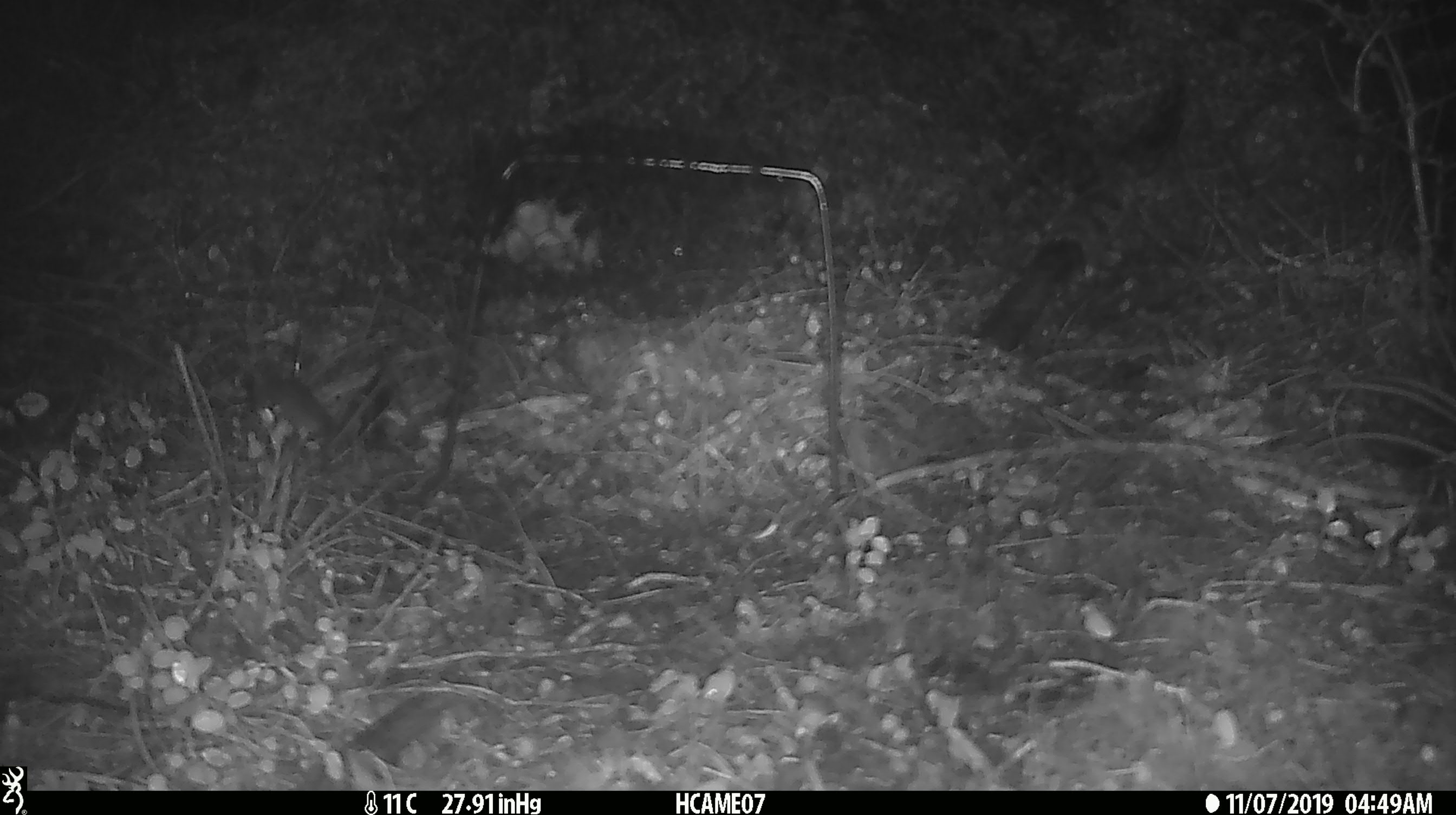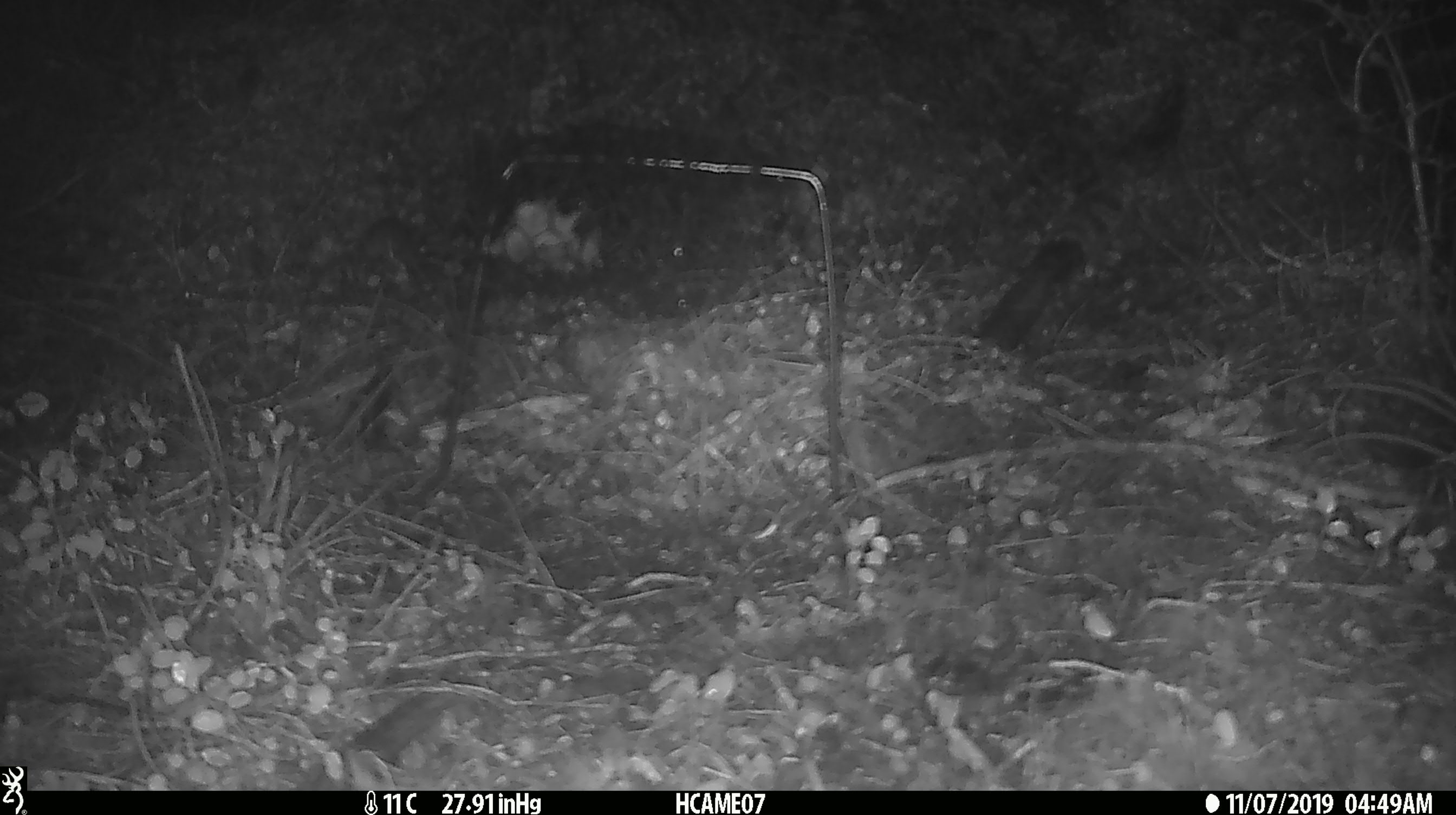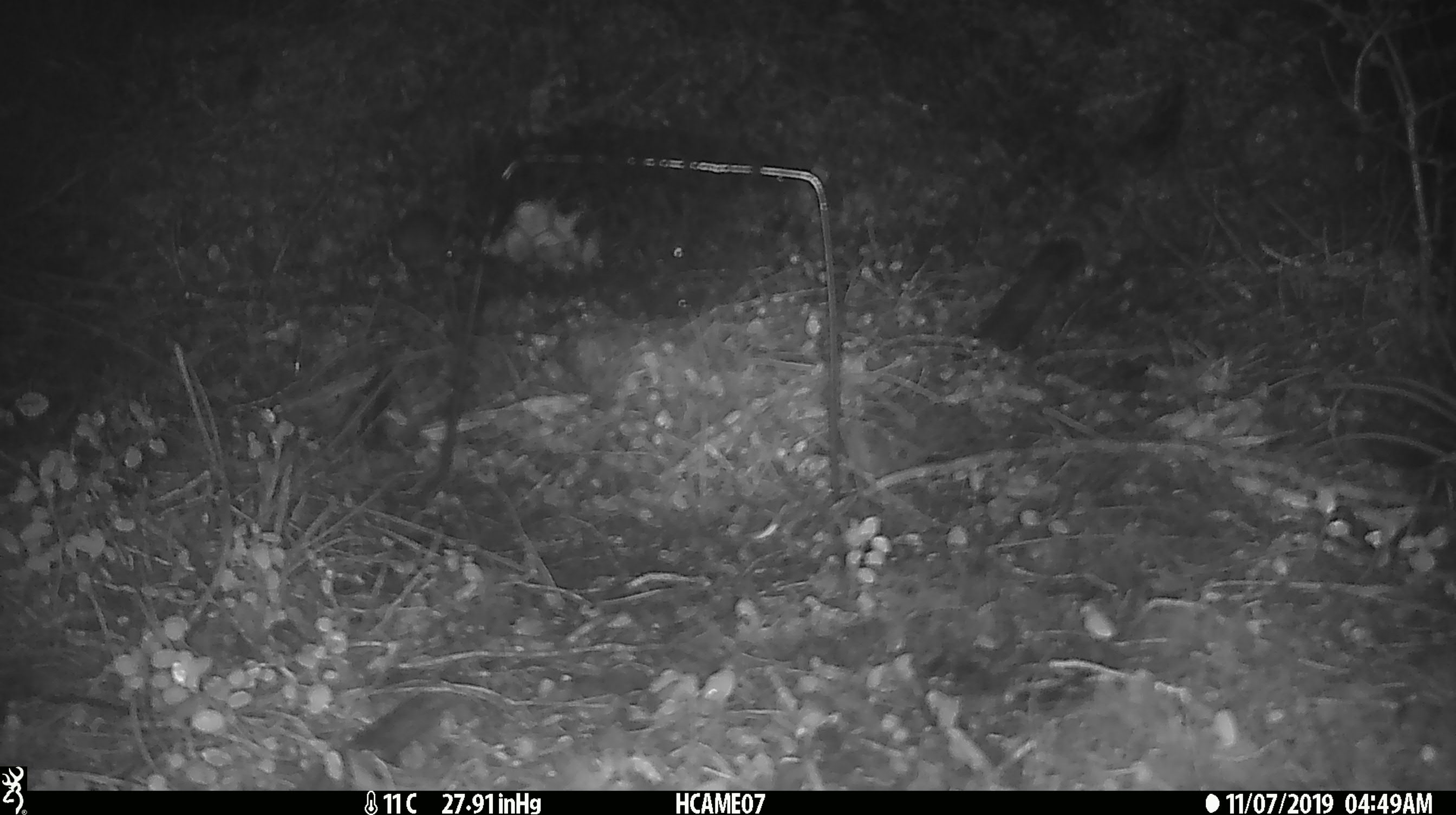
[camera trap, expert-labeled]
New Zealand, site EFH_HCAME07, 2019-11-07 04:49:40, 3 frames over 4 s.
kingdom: Animalia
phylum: Chordata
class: Mammalia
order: Rodentia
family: Muridae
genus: Mus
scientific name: Mus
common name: mouse